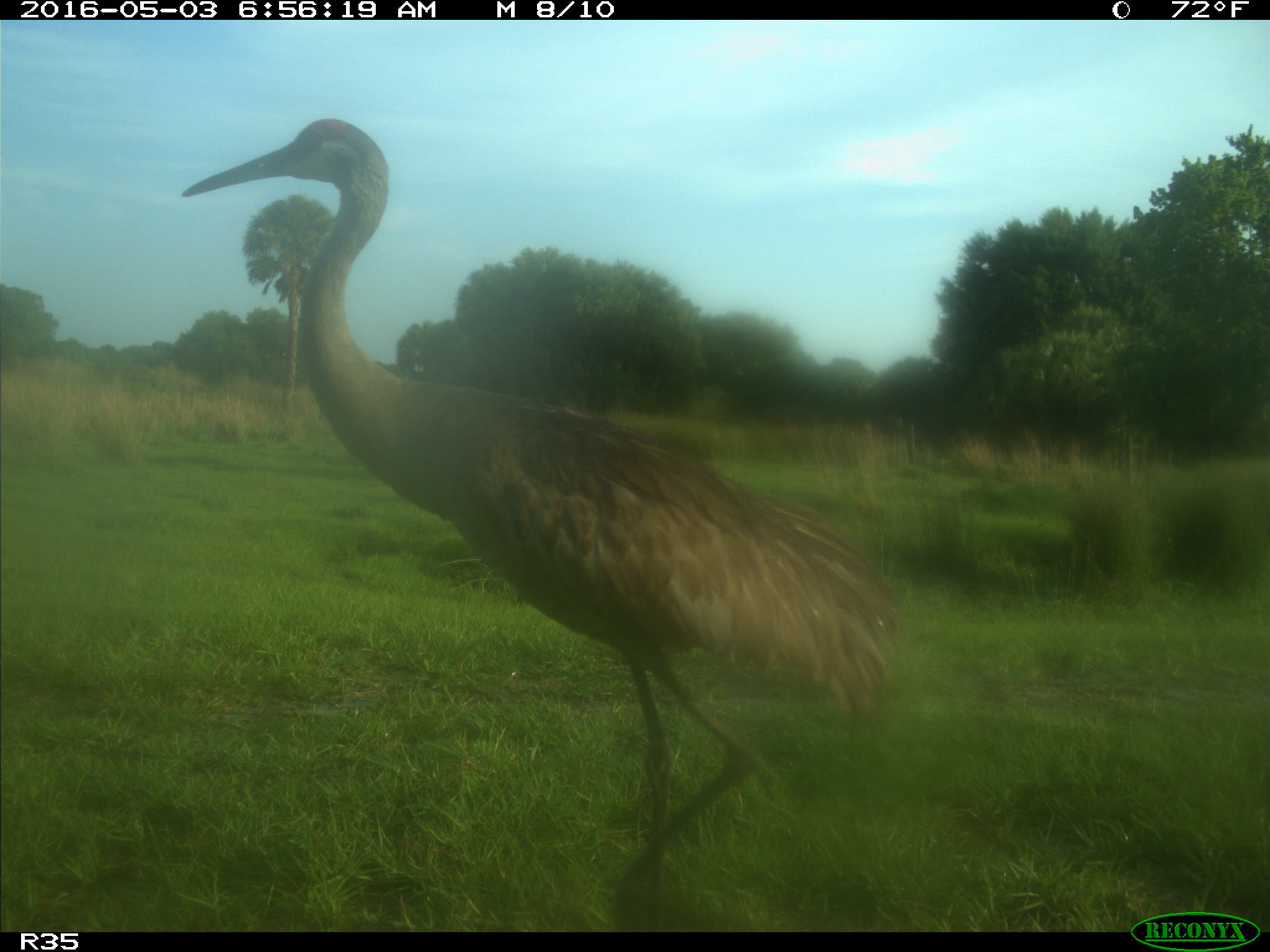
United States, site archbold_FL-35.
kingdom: Animalia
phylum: Chordata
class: Aves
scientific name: Aves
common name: birds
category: unidentified bird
Unidentified bird (birds) (Aves).